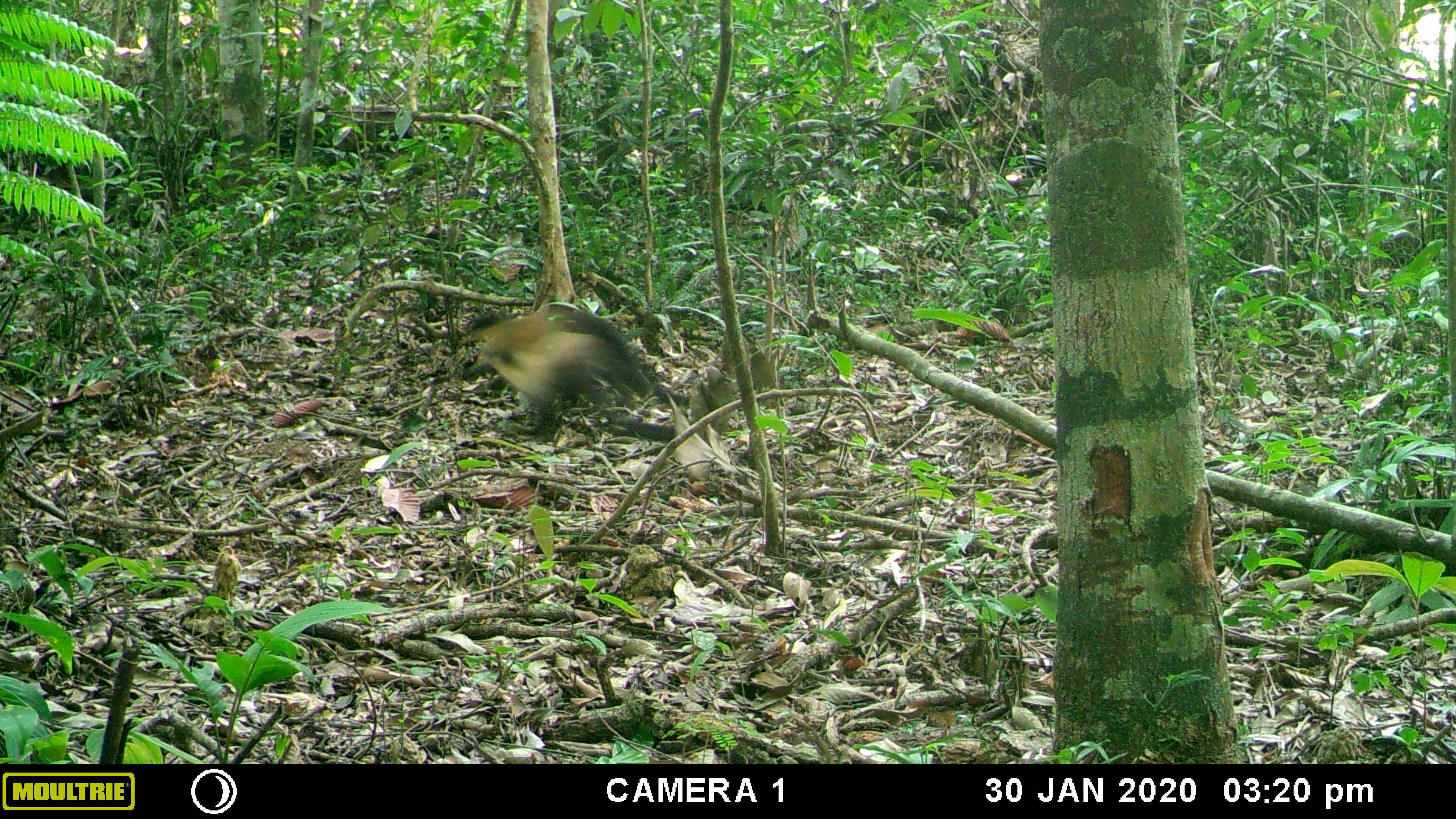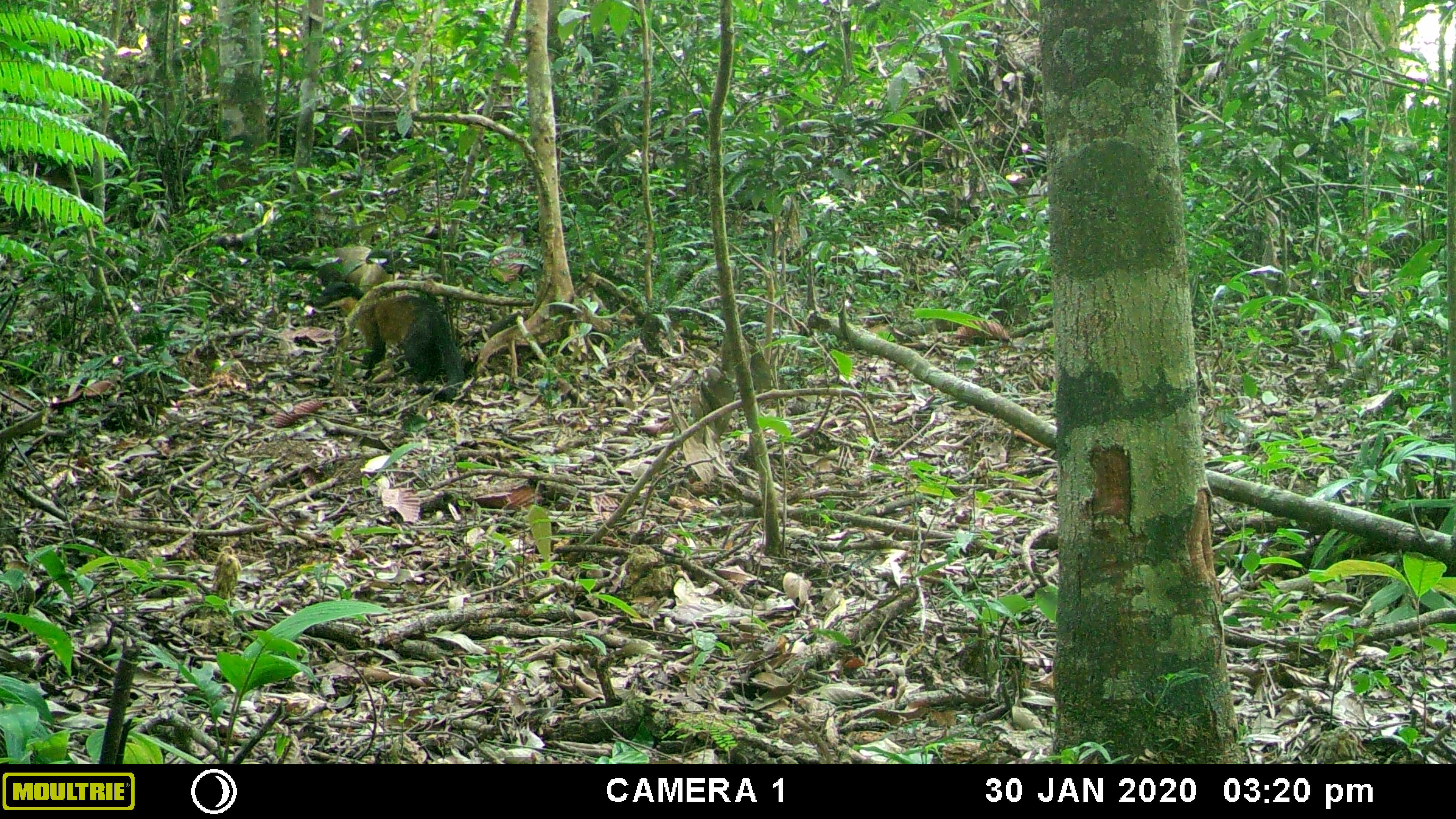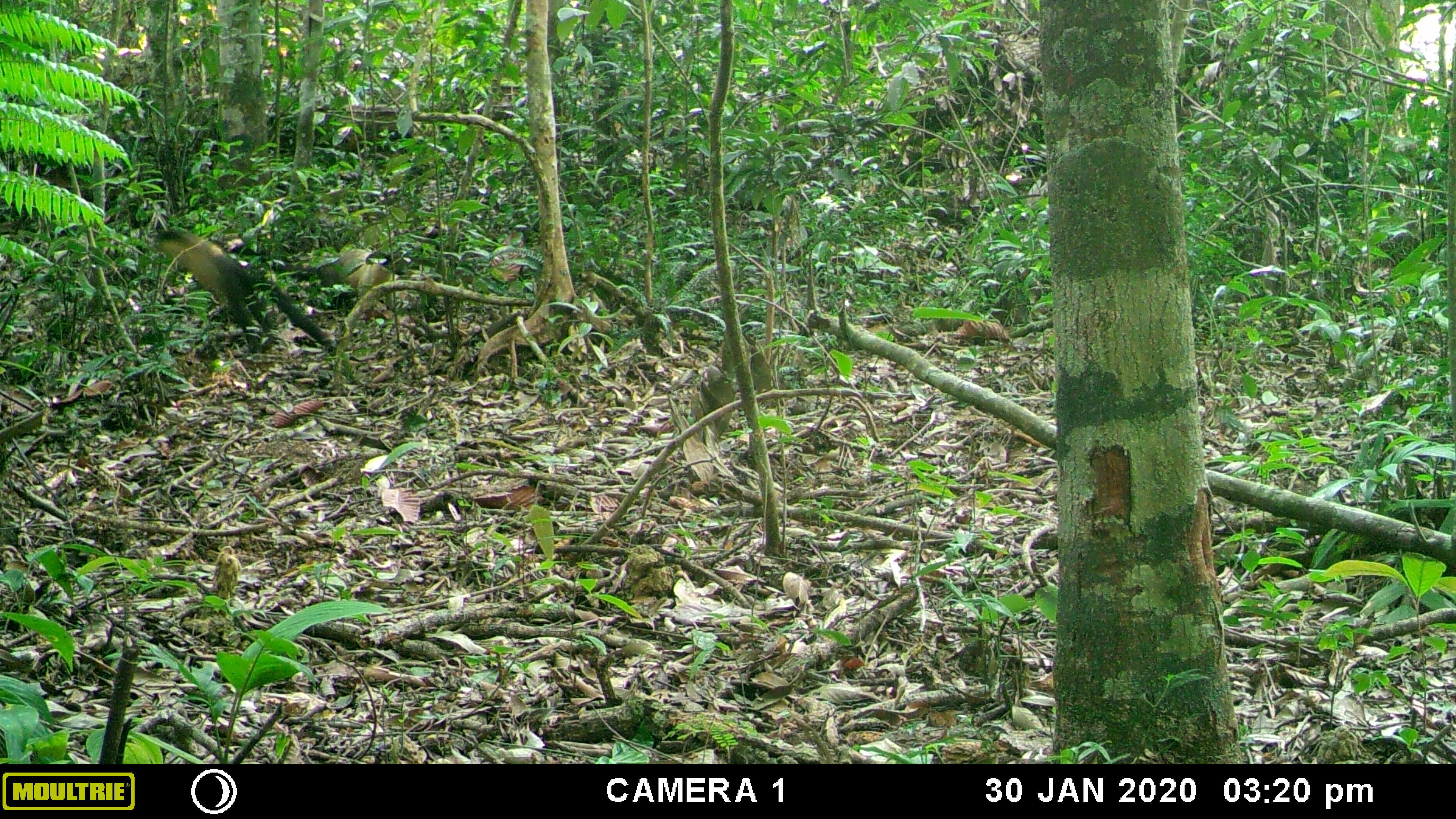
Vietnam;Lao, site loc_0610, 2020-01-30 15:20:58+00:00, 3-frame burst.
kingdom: Animalia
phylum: Chordata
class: Mammalia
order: Carnivora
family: Mustelidae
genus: Martes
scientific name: Martes flavigula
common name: yellow-throated marten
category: yellow throated marten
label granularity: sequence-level